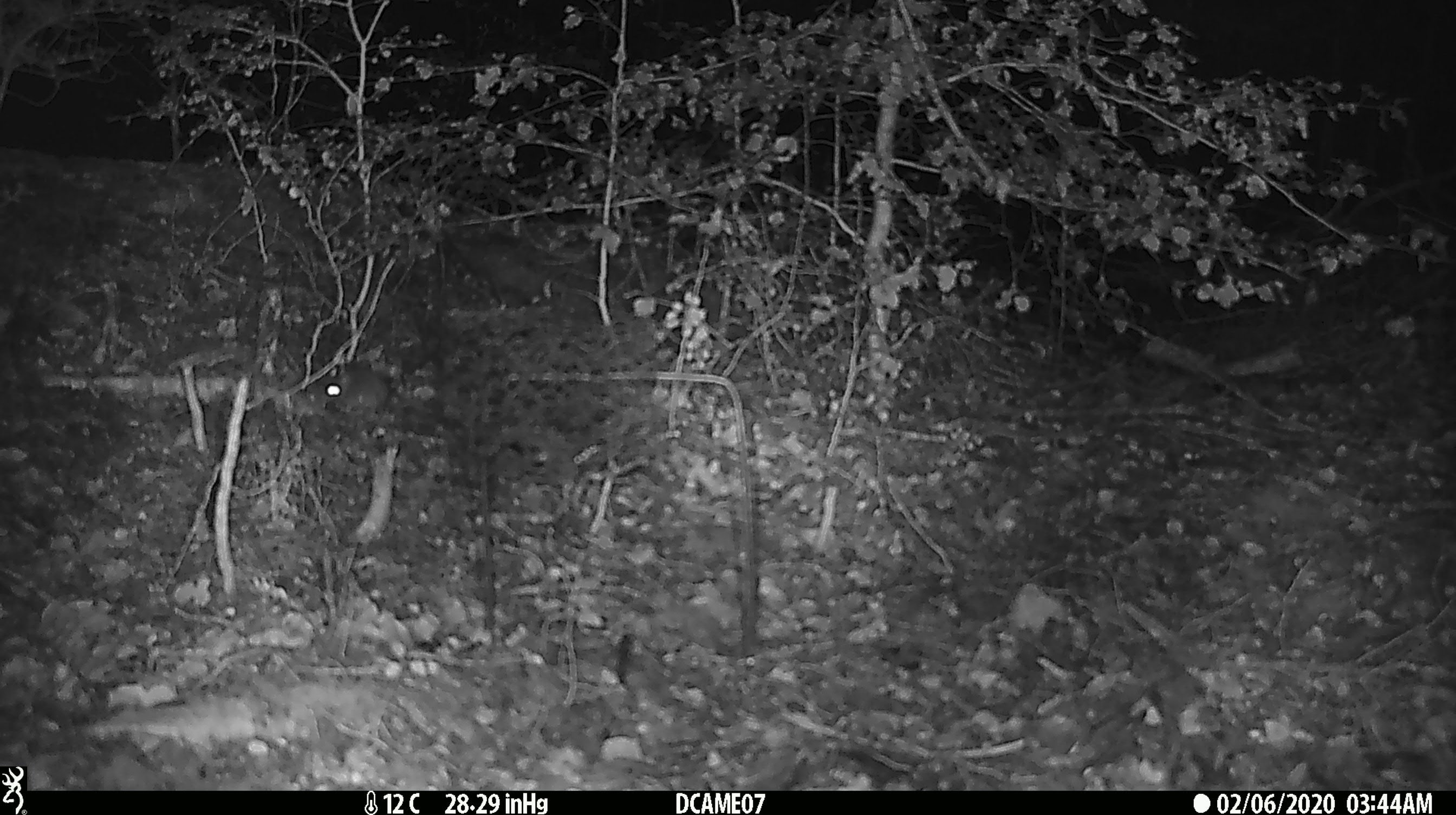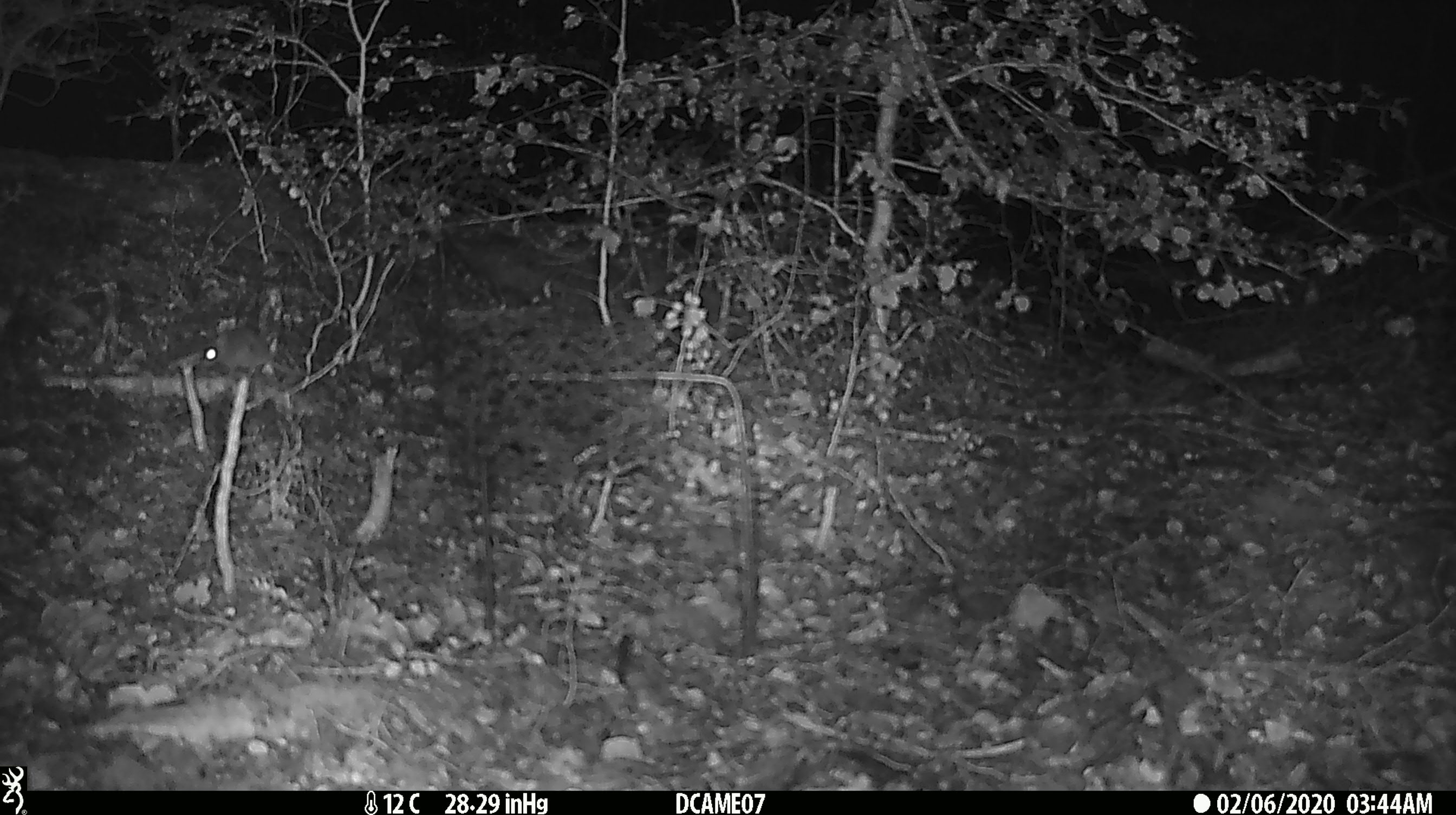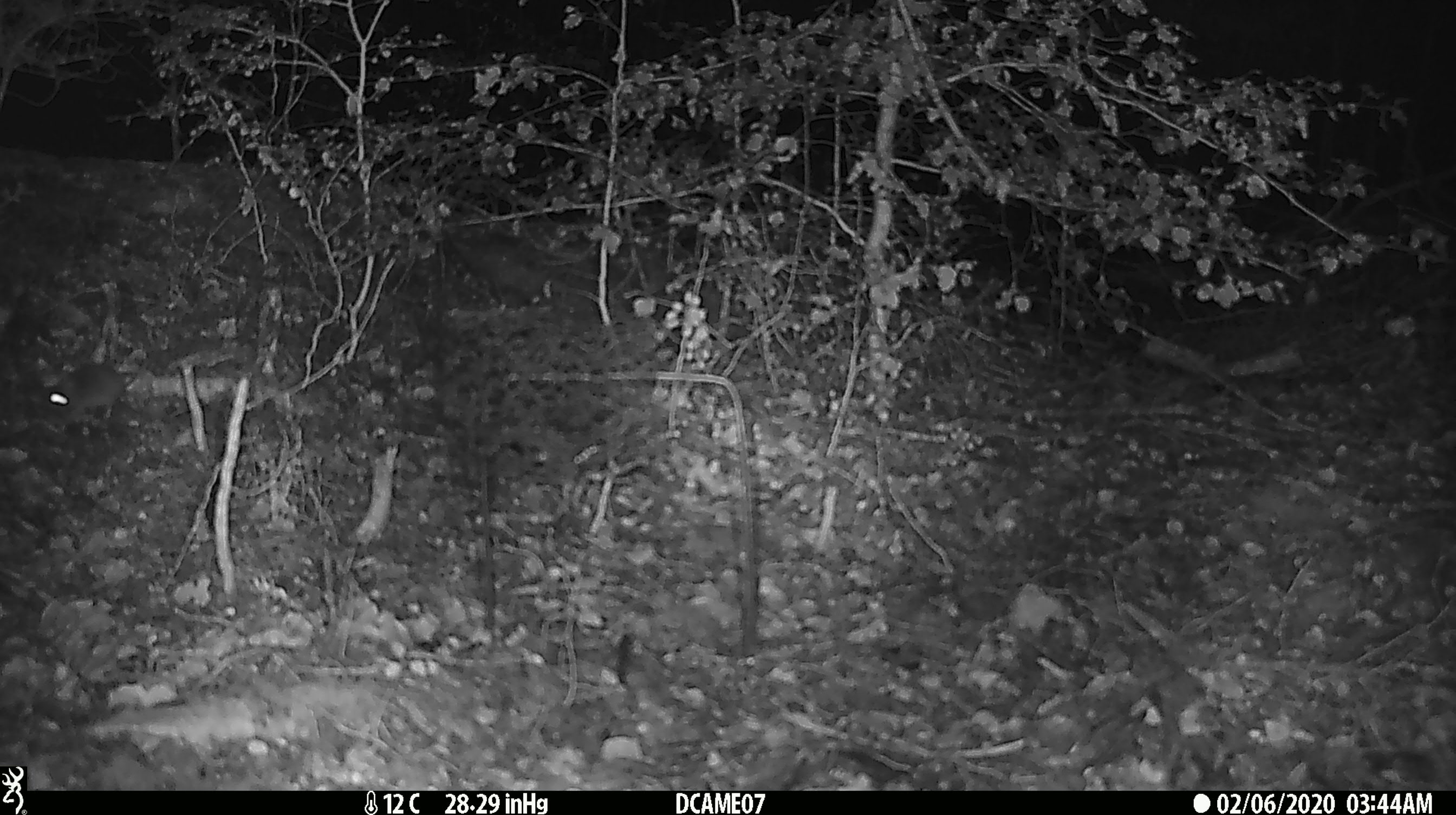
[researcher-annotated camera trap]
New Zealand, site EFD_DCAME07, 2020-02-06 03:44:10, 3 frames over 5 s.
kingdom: Animalia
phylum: Chordata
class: Mammalia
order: Rodentia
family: Muridae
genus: Mus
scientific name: Mus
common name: mouse